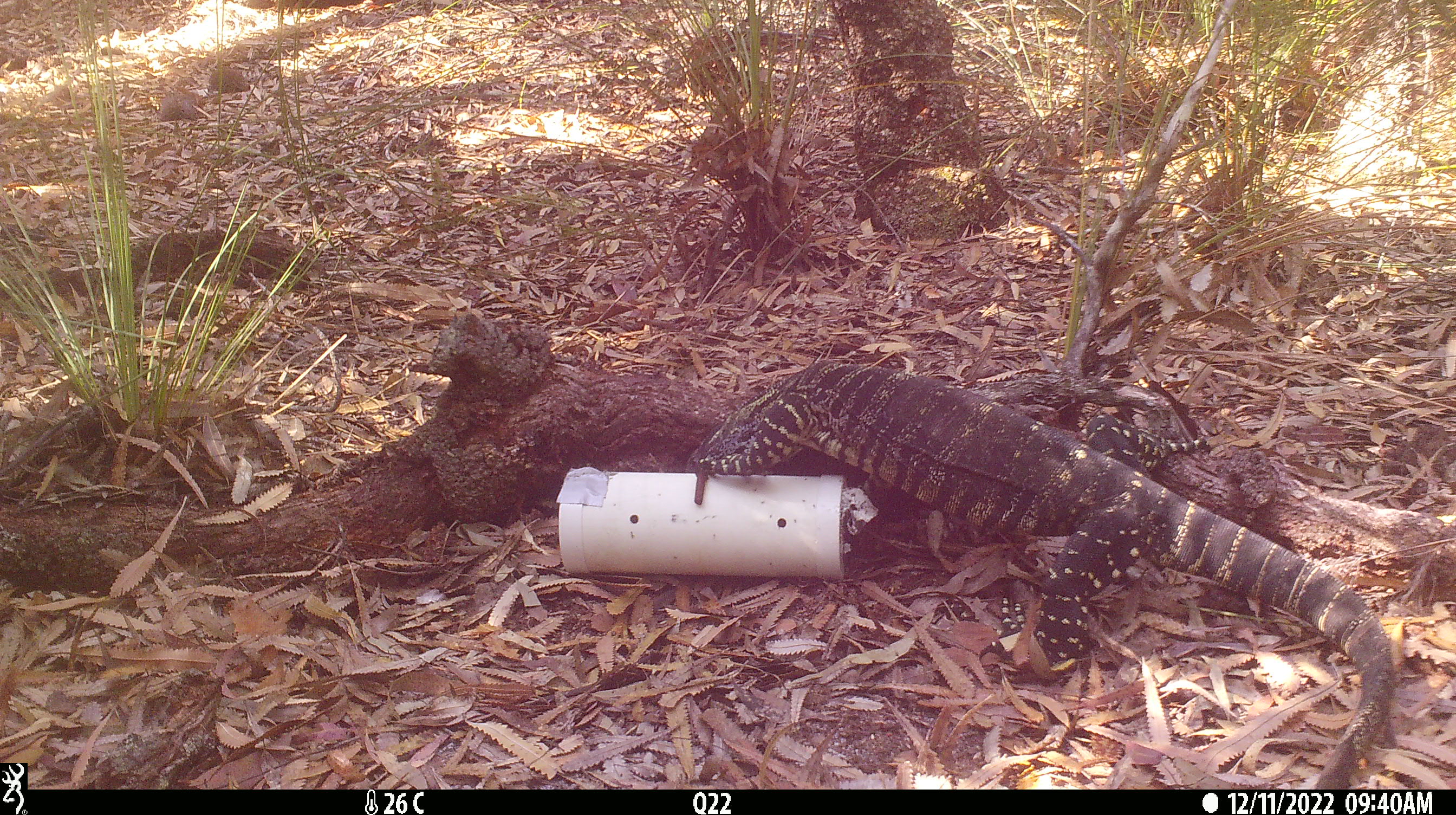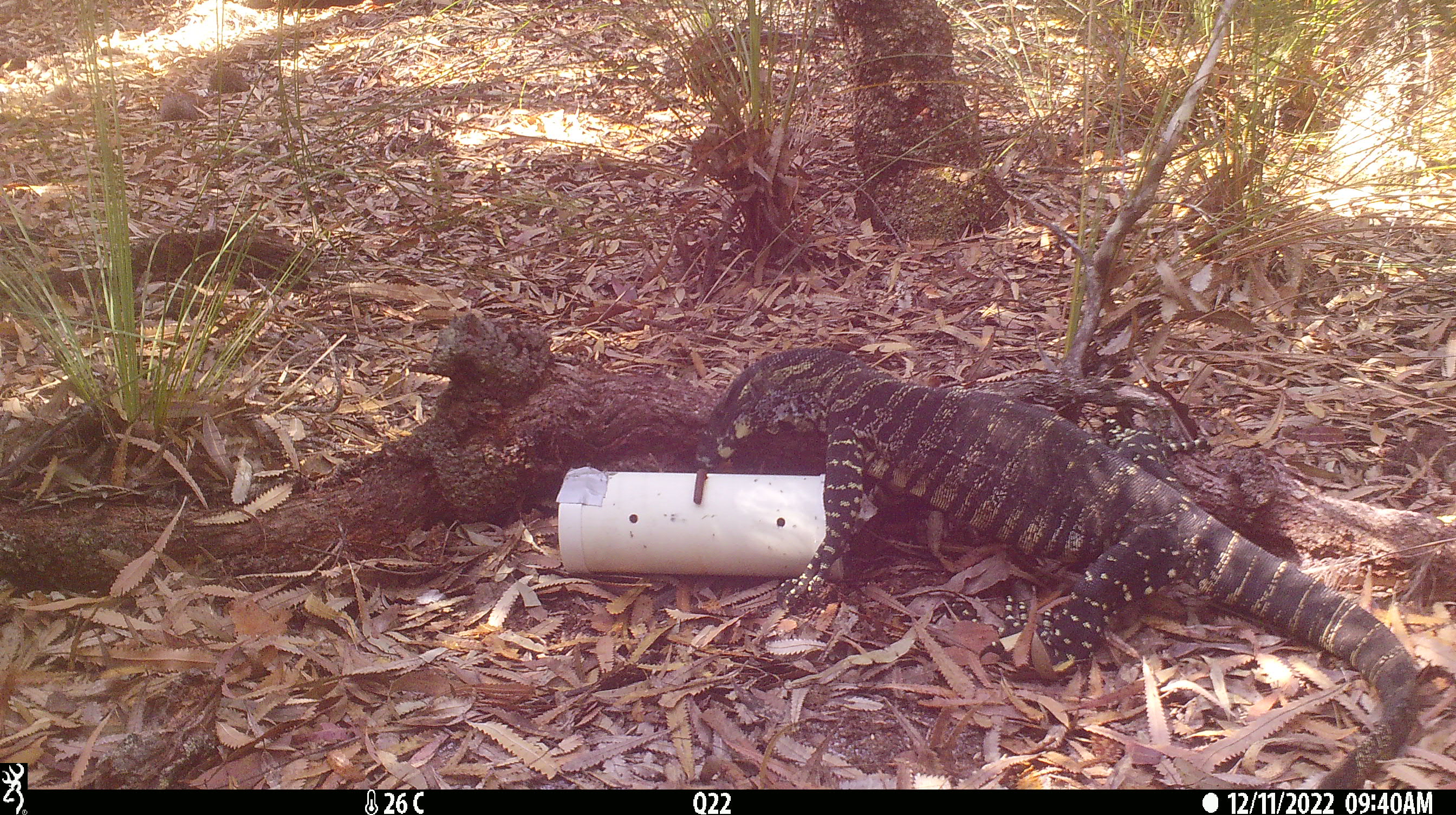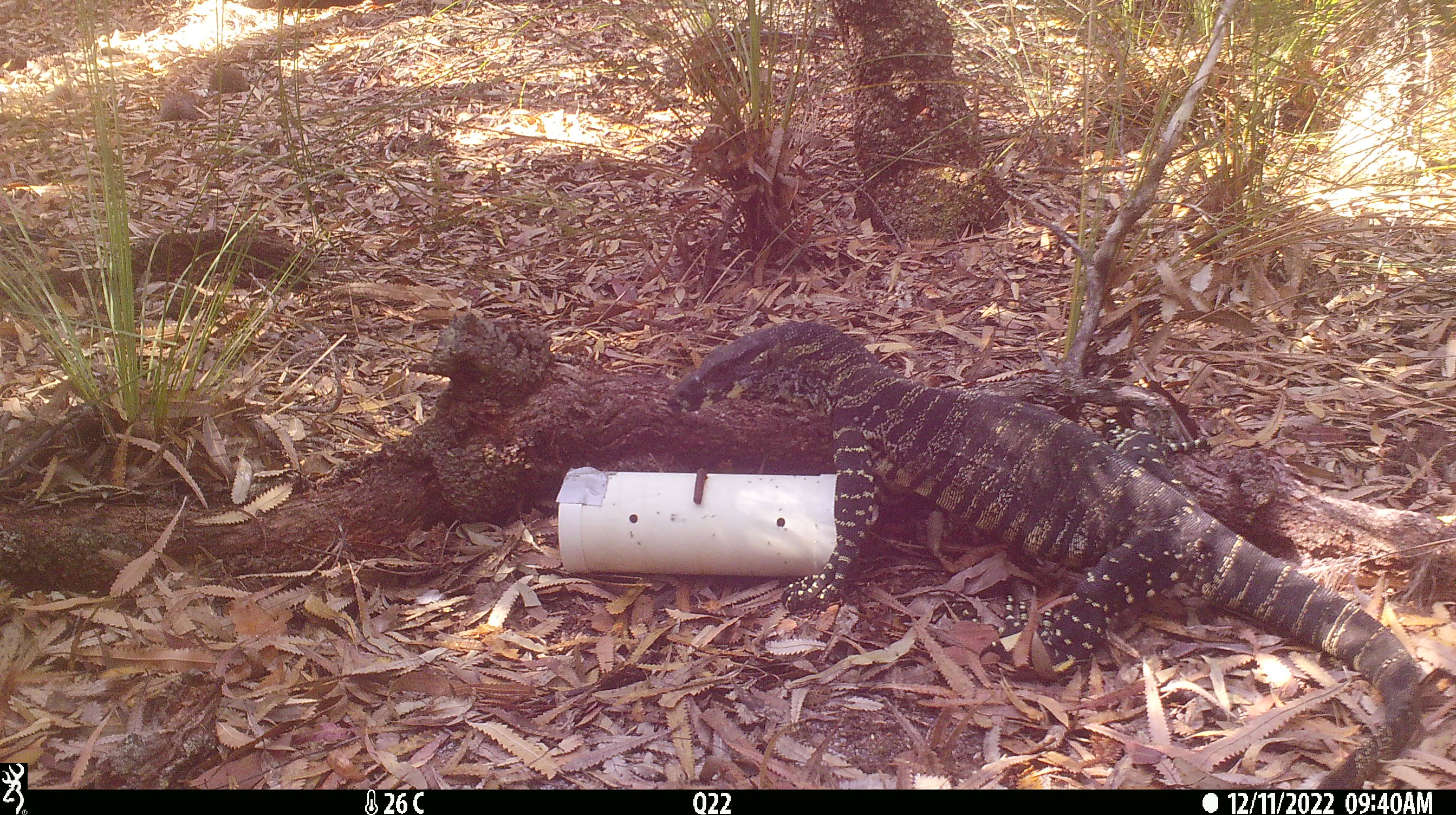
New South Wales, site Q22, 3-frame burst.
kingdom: Animalia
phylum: Chordata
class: Reptilia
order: Squamata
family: Varanidae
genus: Varanus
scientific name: Varanus varius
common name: lace monitor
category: goanna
Goanna (lace monitor) (Varanus varius).